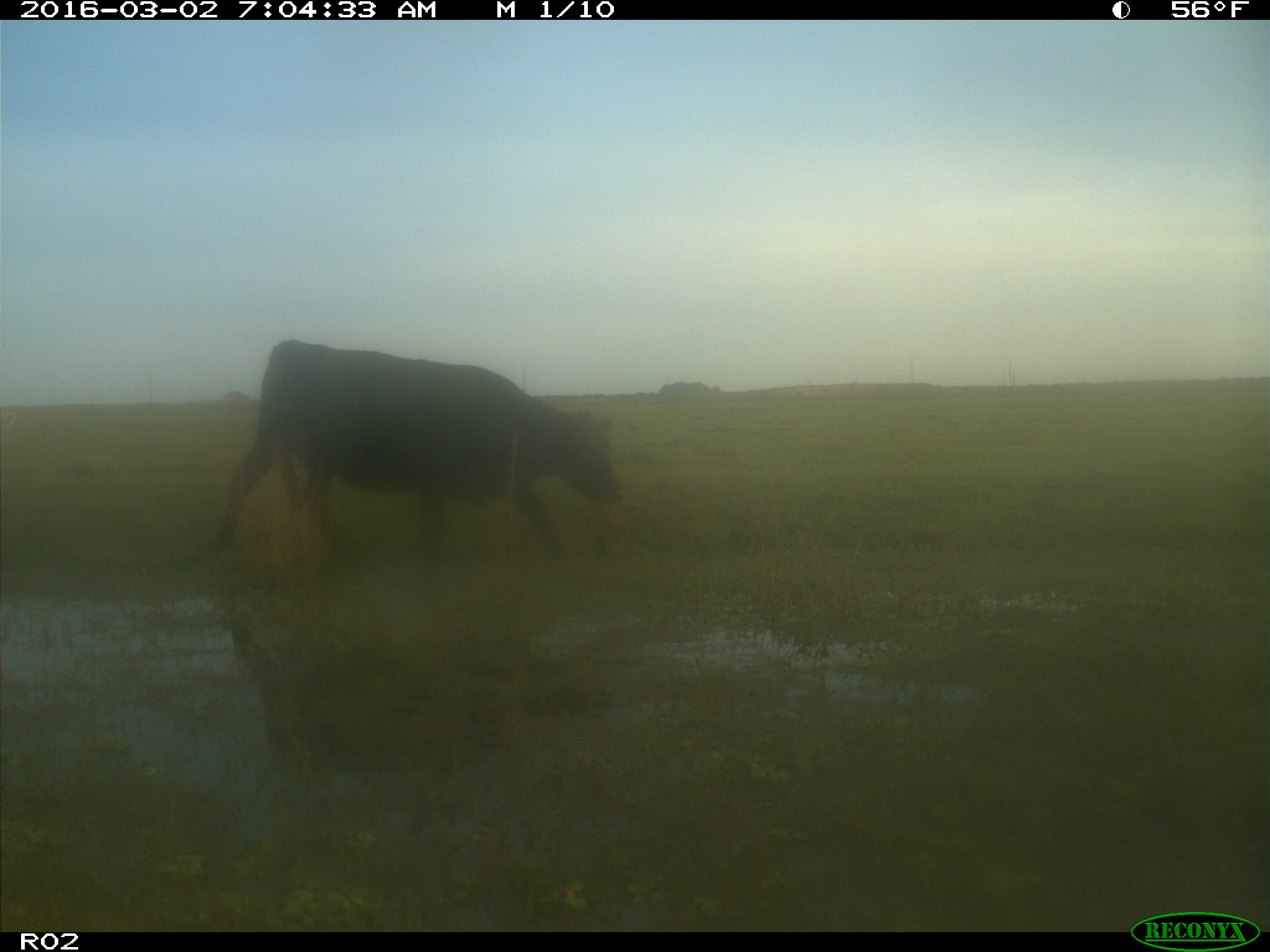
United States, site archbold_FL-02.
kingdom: Animalia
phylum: Chordata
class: Mammalia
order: Artiodactyla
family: Bovidae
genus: Bos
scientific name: Bos taurus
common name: domestic cow